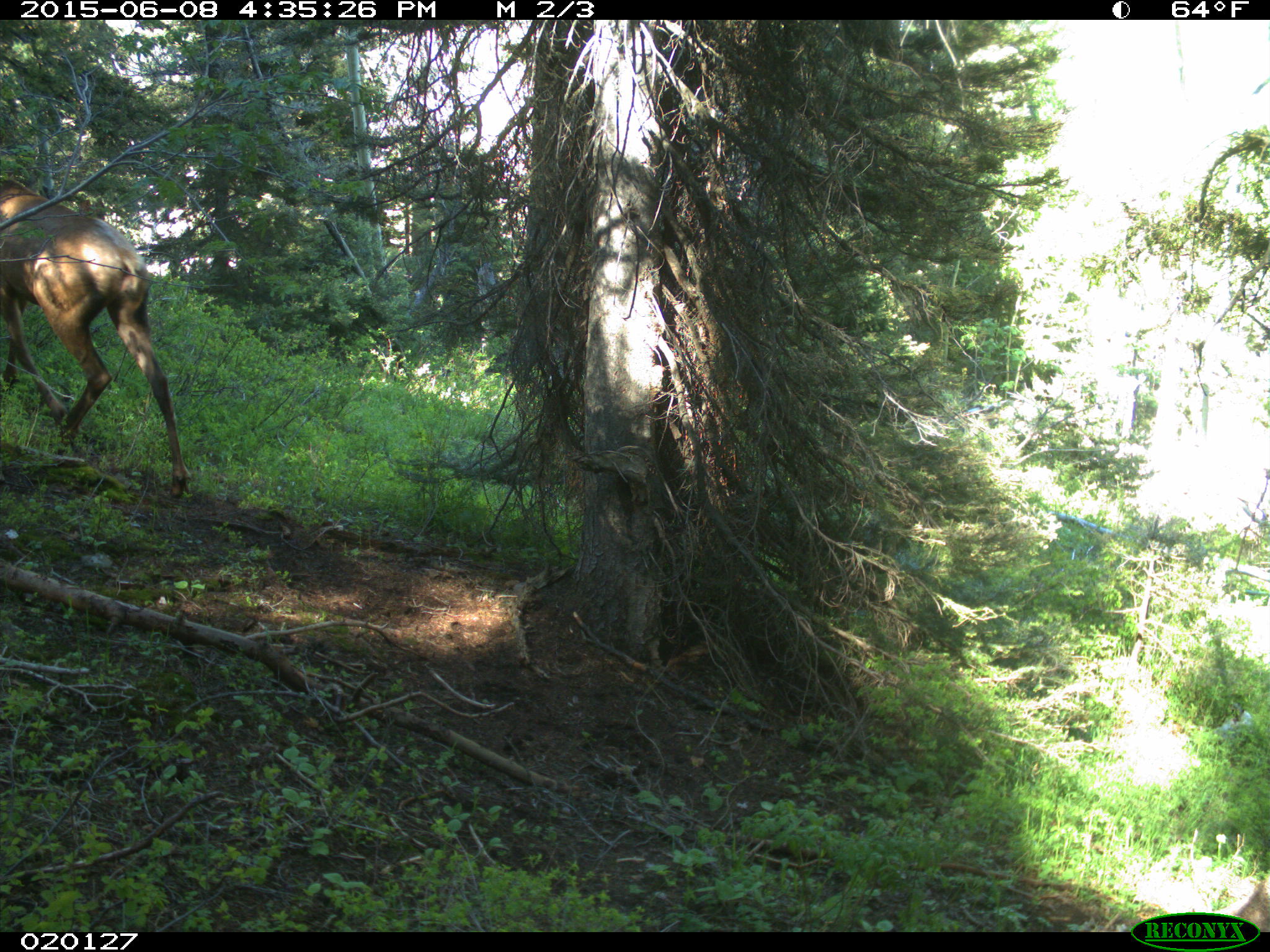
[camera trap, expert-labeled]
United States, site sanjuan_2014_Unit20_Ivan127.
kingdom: Animalia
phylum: Chordata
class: Mammalia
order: Artiodactyla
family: Cervidae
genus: Cervus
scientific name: Cervus elaphus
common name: red deer